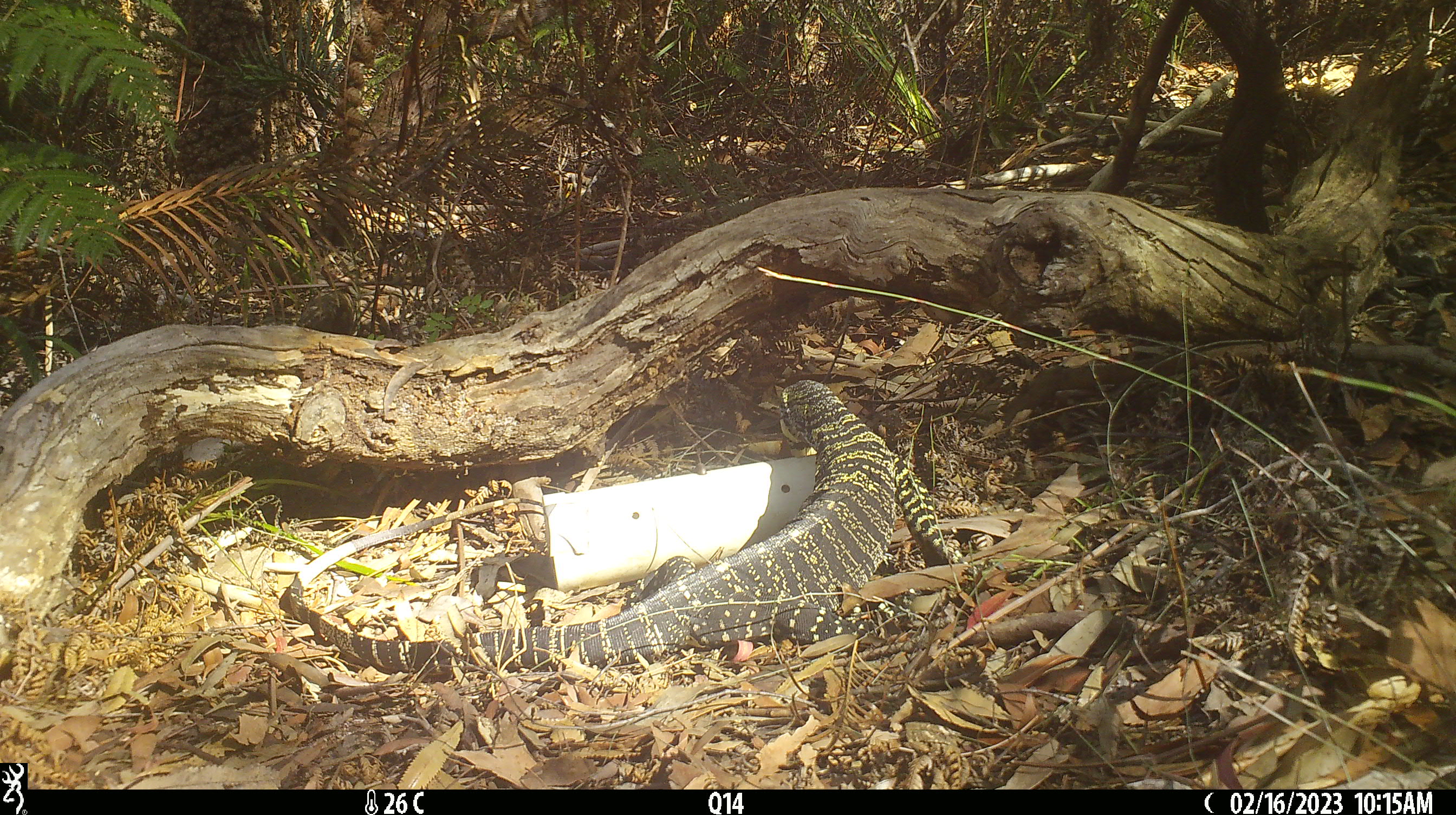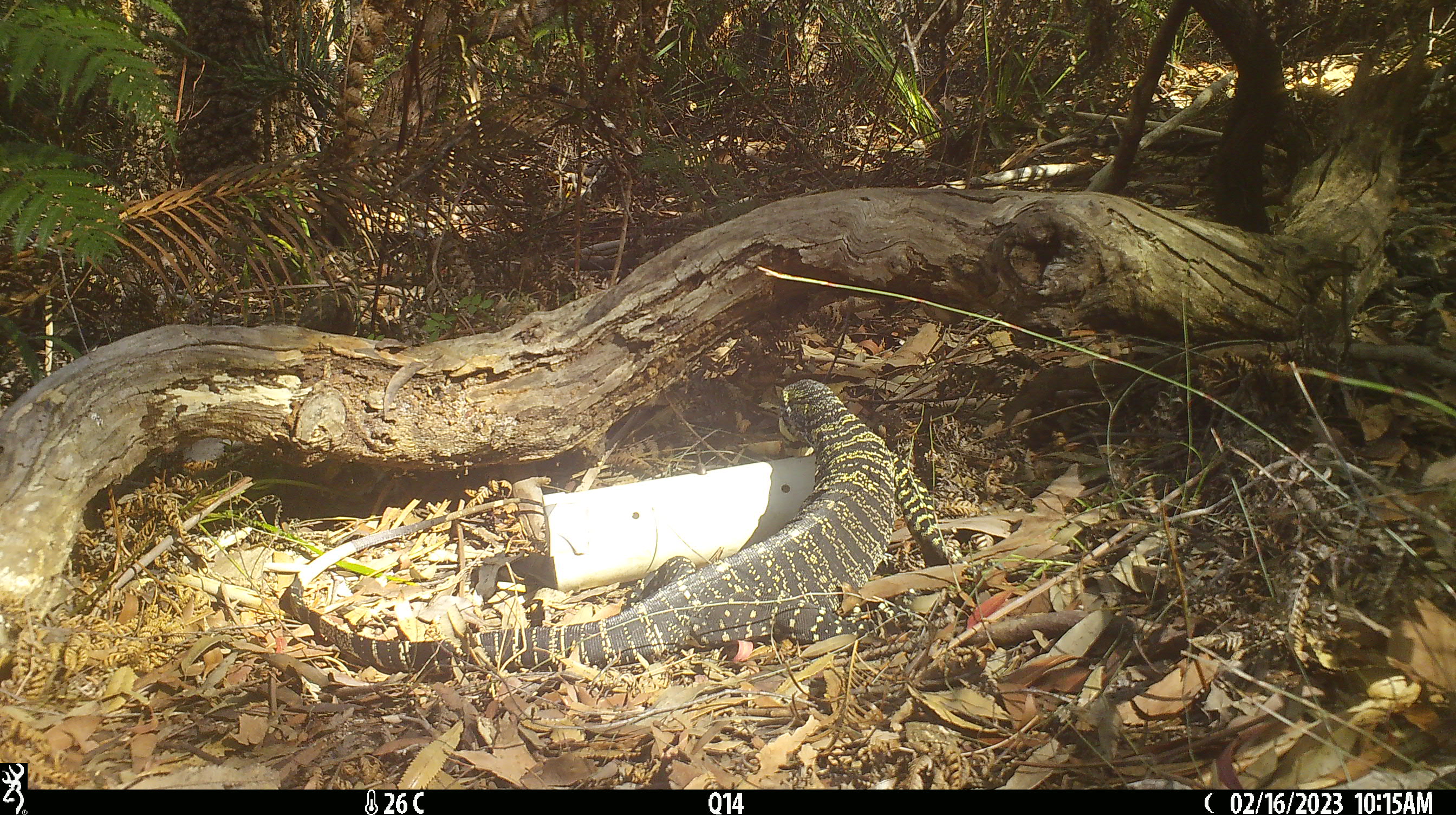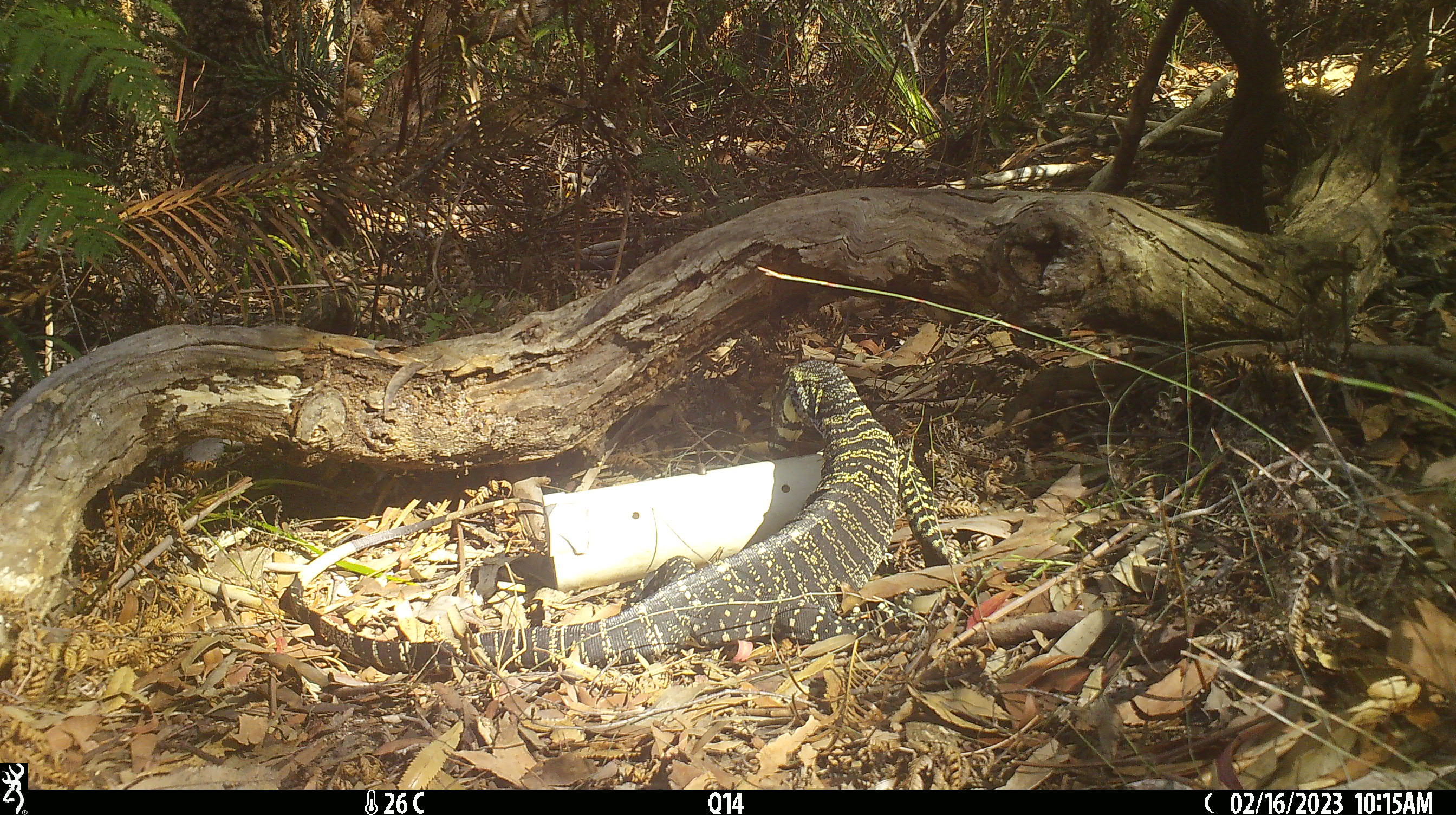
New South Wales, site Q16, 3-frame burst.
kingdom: Animalia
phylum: Chordata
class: Reptilia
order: Squamata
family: Varanidae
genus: Varanus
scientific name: Varanus varius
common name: lace monitor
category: goanna